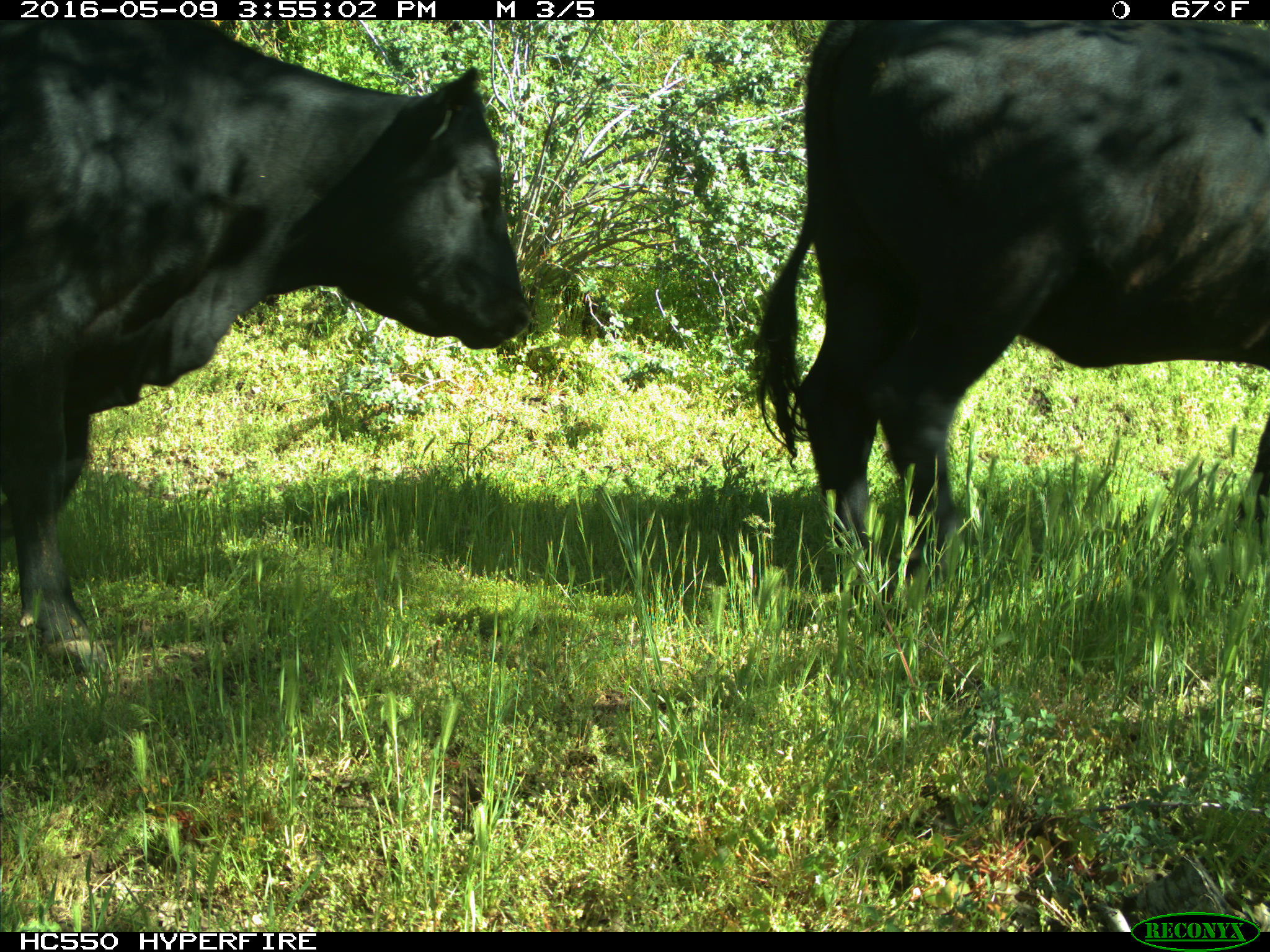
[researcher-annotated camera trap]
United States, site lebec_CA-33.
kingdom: Animalia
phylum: Chordata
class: Mammalia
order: Artiodactyla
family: Bovidae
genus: Bos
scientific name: Bos taurus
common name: domestic cow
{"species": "Bos taurus (domestic cow)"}